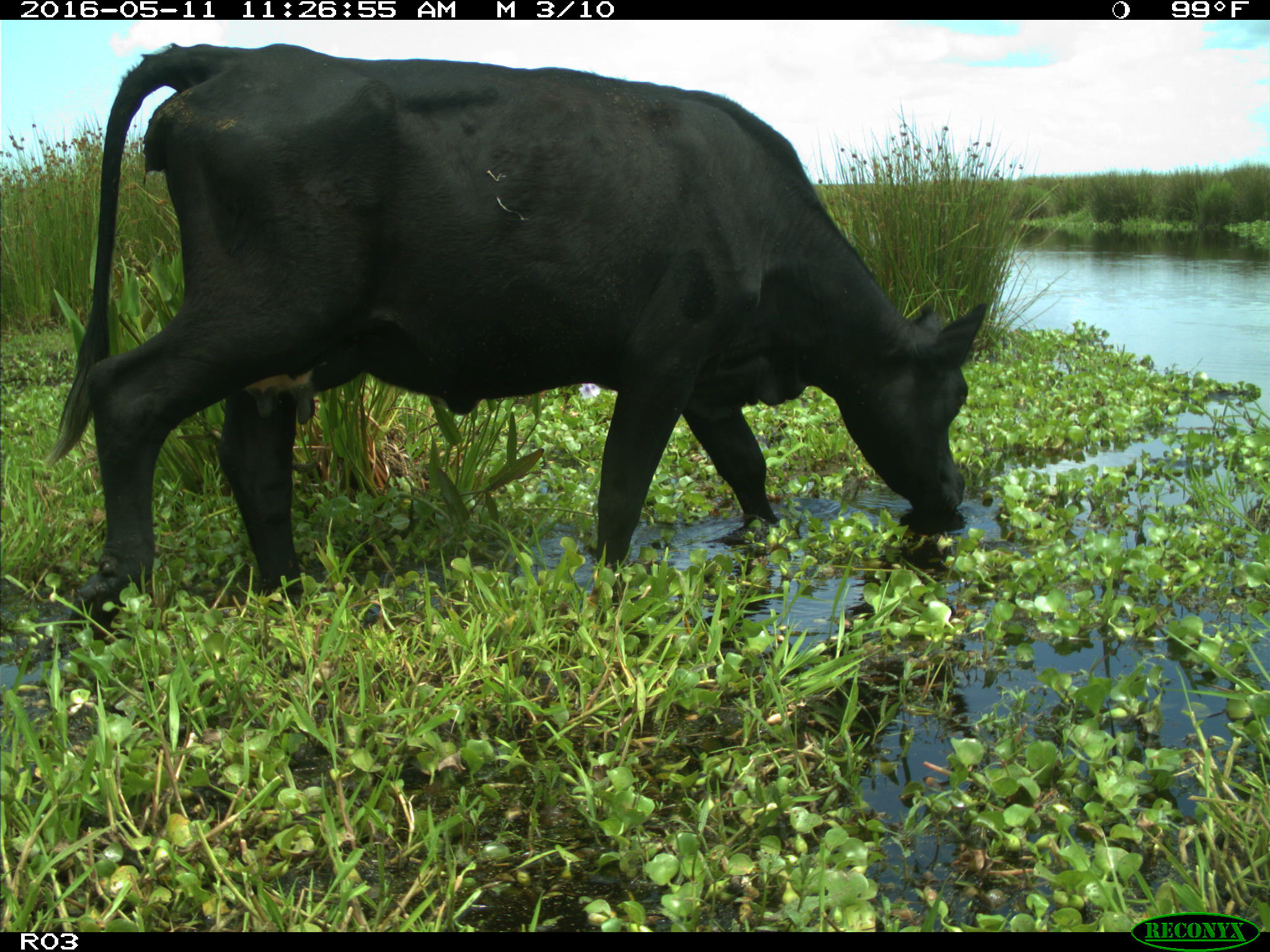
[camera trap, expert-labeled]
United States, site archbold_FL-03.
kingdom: Animalia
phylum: Chordata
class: Mammalia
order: Artiodactyla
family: Bovidae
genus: Bos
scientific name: Bos taurus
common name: domestic cow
Bos taurus (domestic cow).